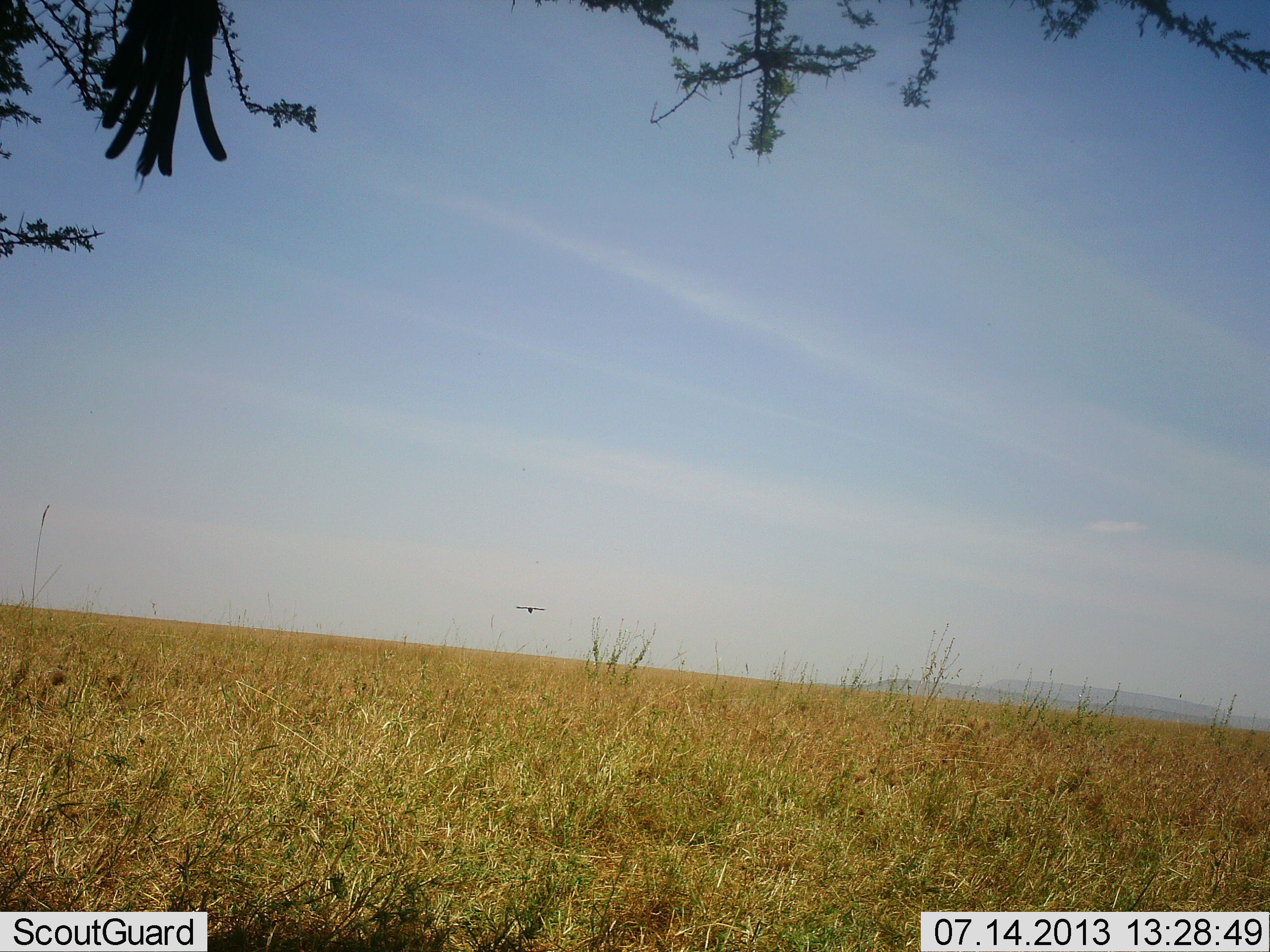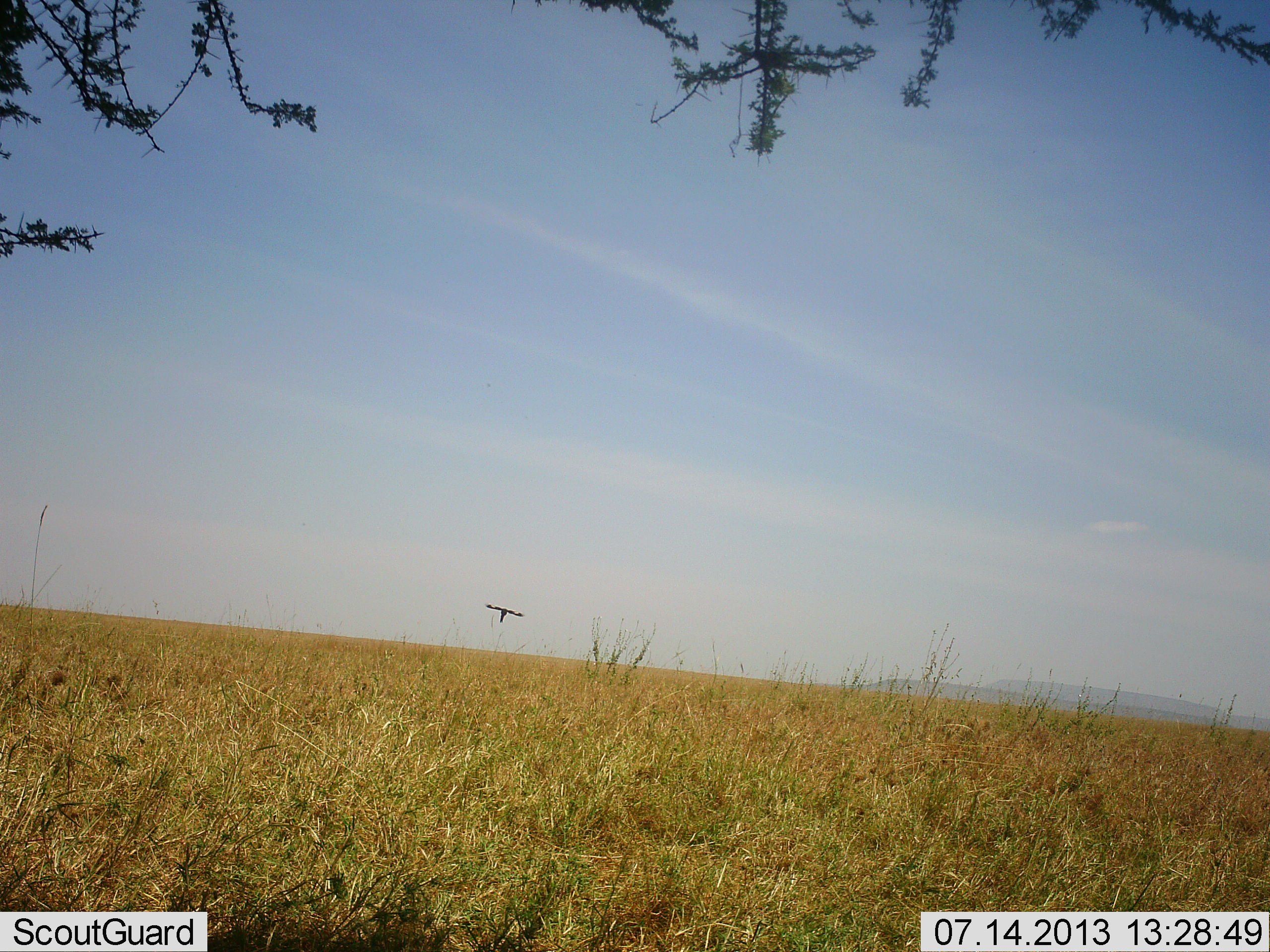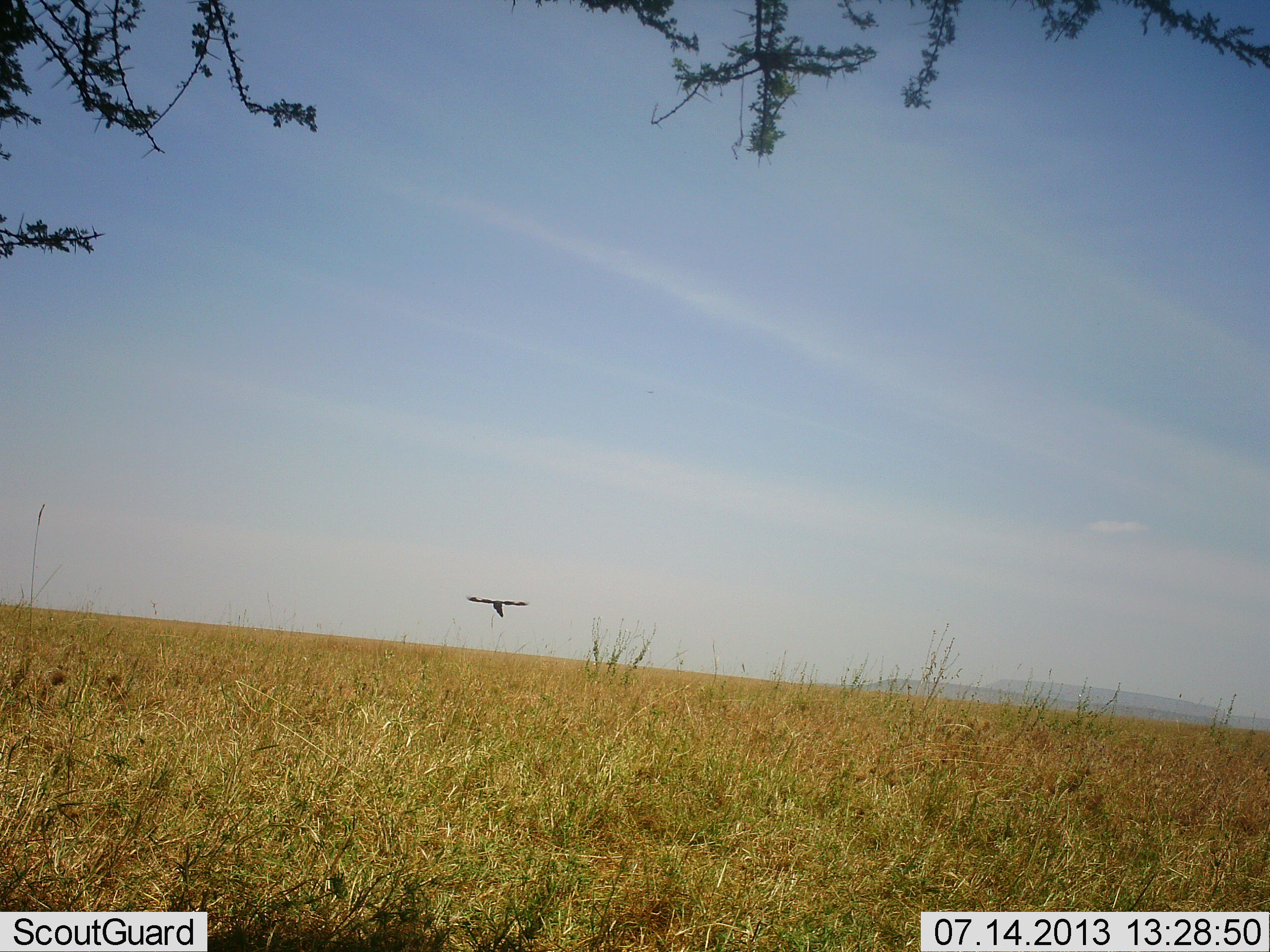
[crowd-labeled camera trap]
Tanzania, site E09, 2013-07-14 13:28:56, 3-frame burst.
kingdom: Animalia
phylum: Chordata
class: Aves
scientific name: Aves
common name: bird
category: otherbird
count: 1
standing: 7%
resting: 10%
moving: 100%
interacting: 0%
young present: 0%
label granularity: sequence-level